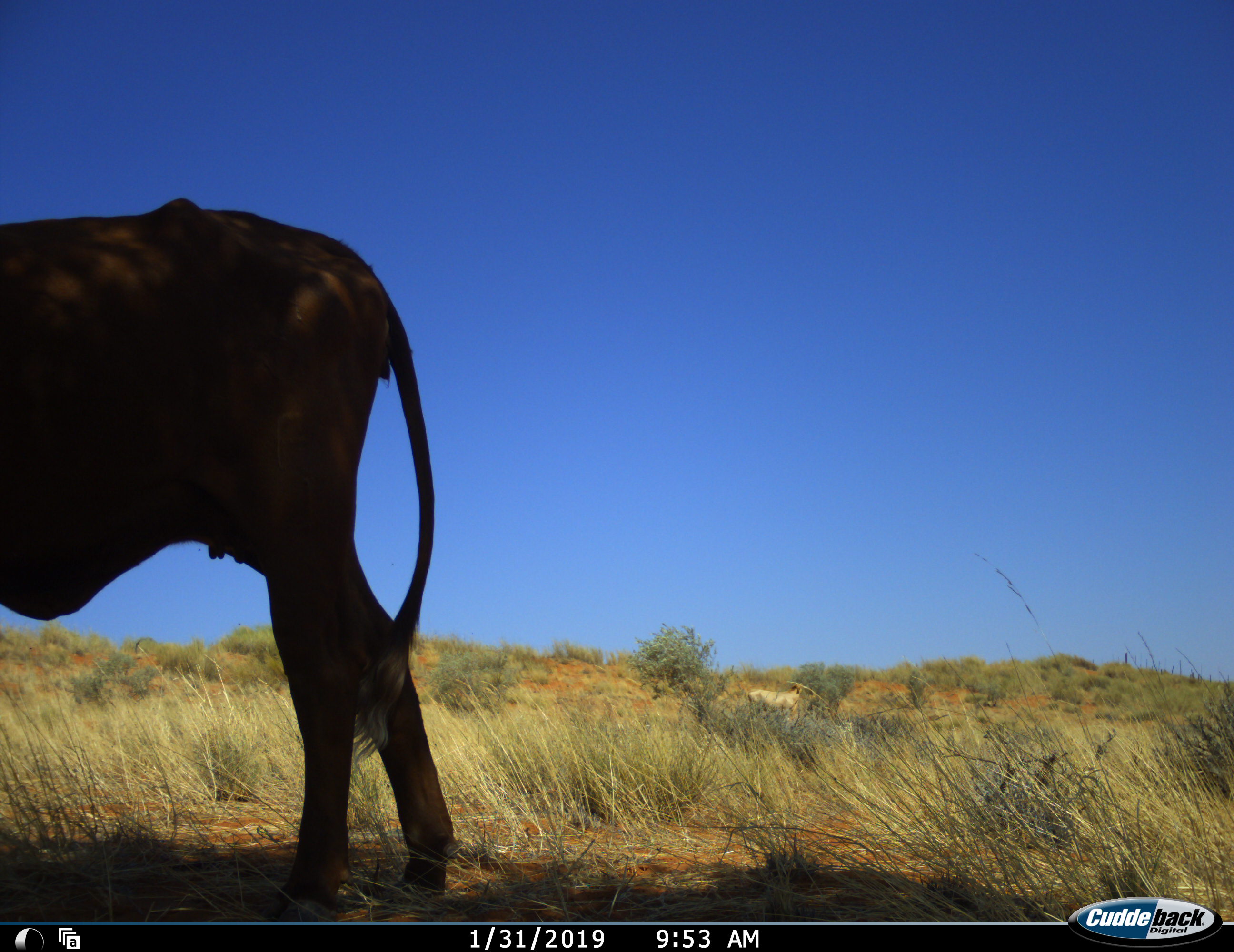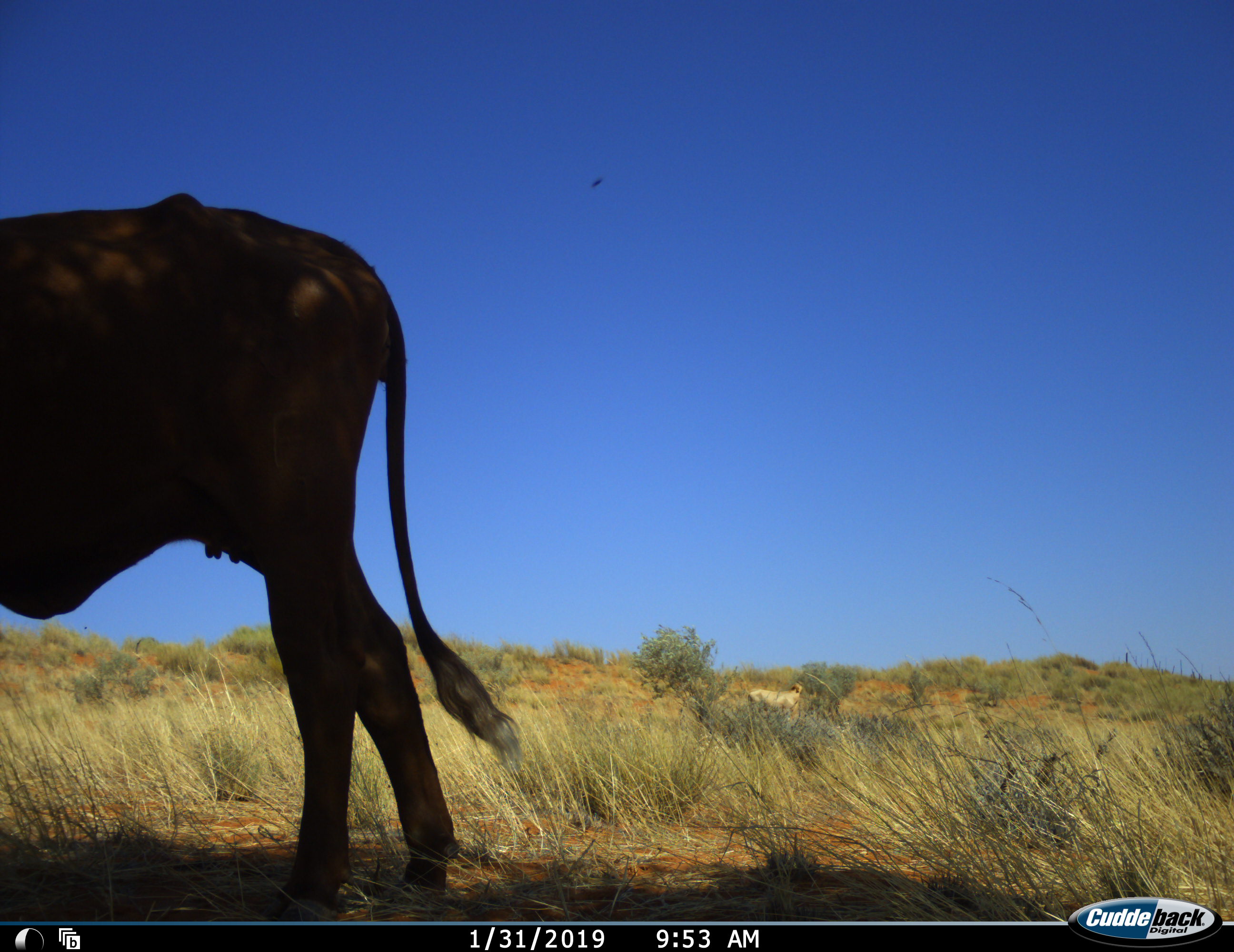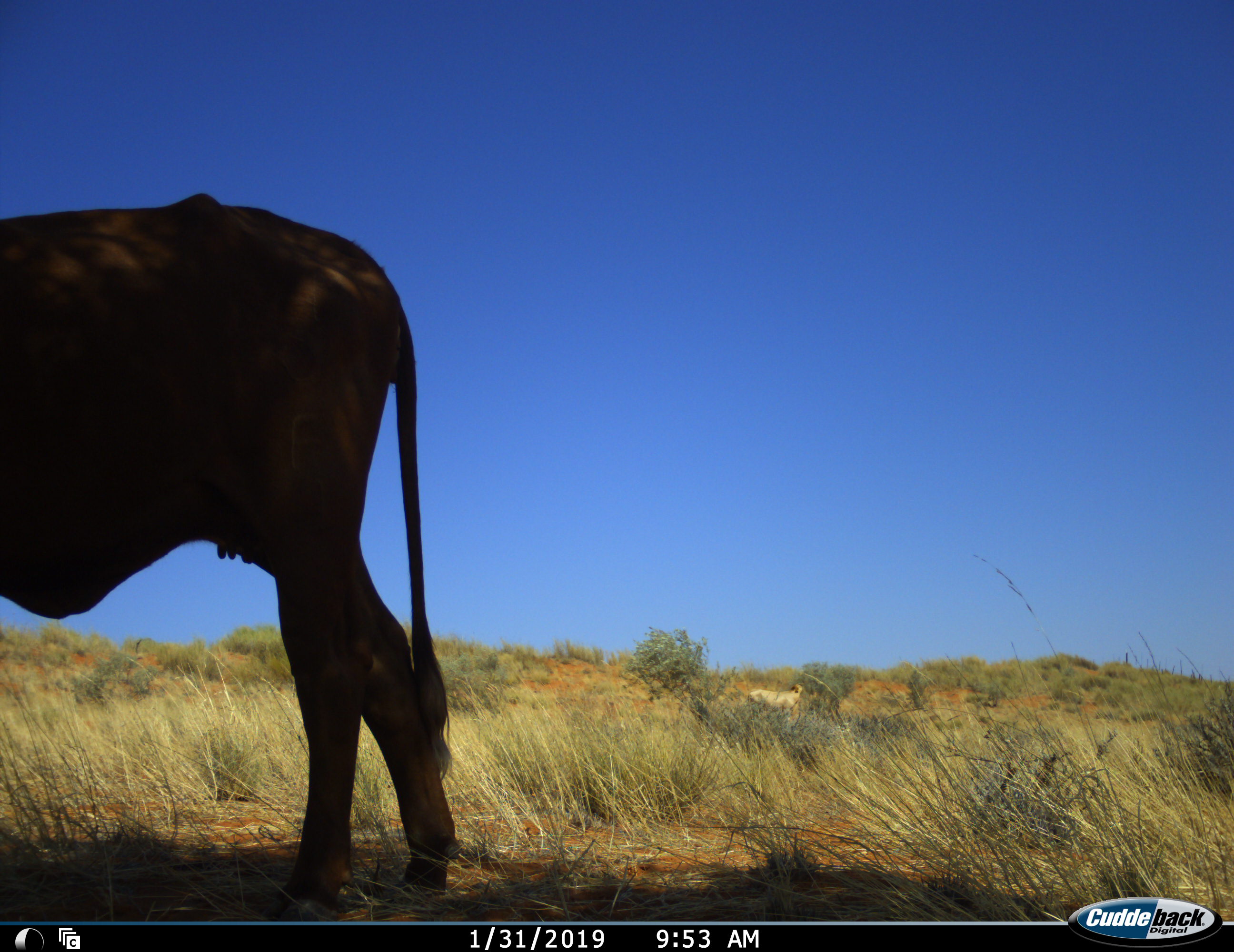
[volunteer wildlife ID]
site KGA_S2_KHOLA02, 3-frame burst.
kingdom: Animalia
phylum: Chordata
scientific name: Vertebrata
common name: domestic animal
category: domesticanimal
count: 1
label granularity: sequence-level